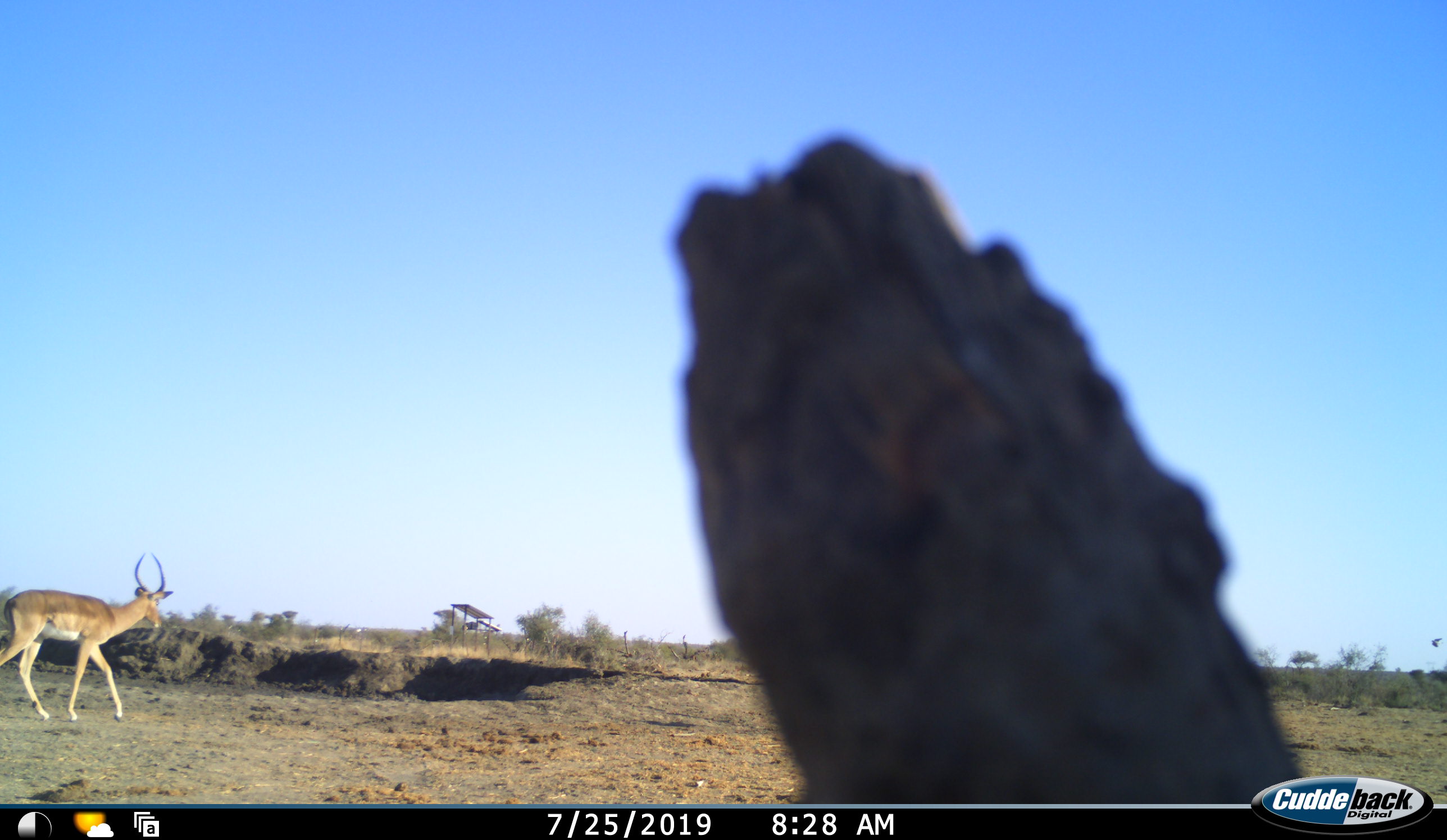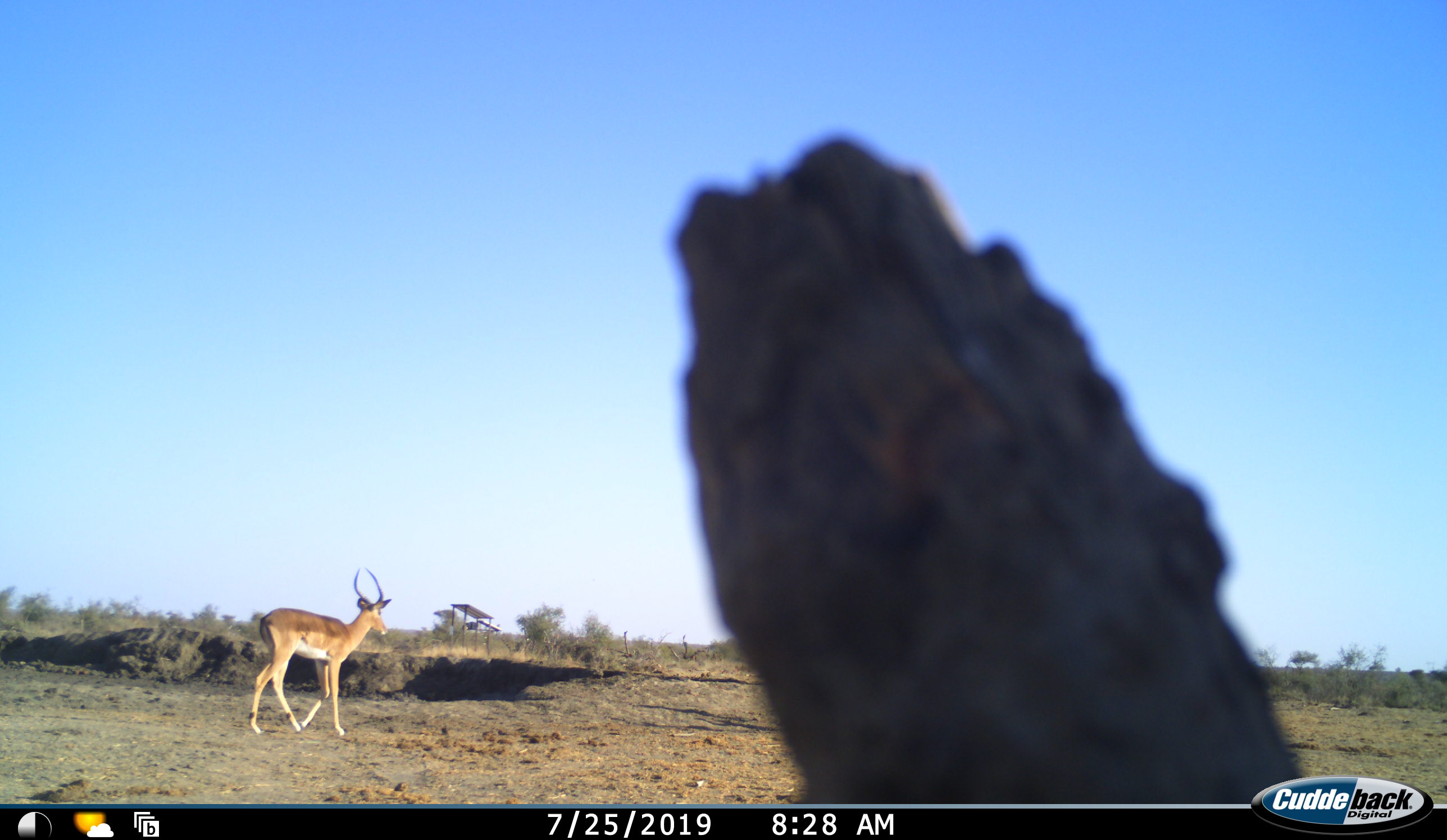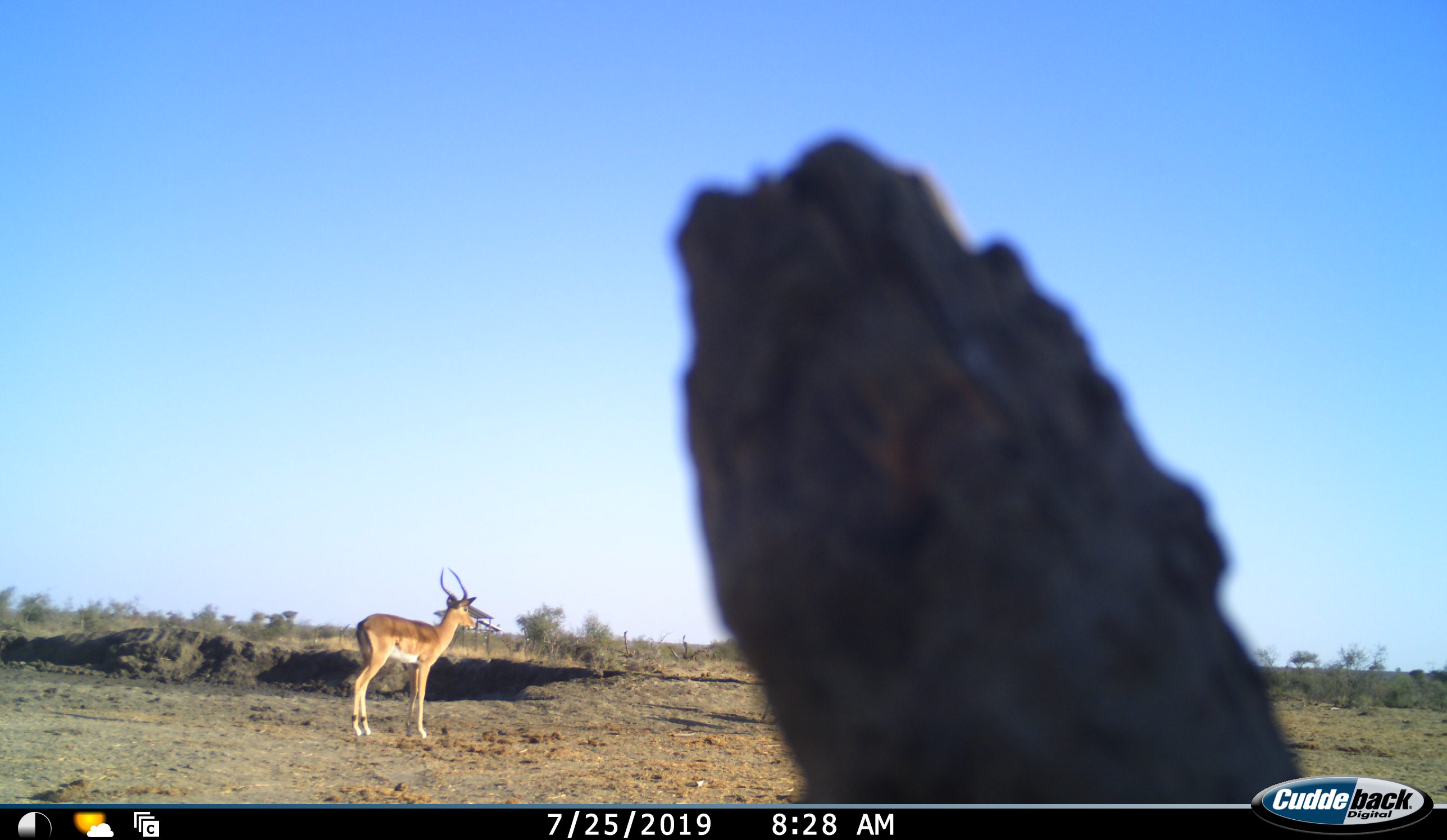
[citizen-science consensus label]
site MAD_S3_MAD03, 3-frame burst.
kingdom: Animalia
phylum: Chordata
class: Mammalia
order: Artiodactyla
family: Bovidae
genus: Aepyceros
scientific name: Aepyceros melampus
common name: impala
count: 1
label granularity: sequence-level